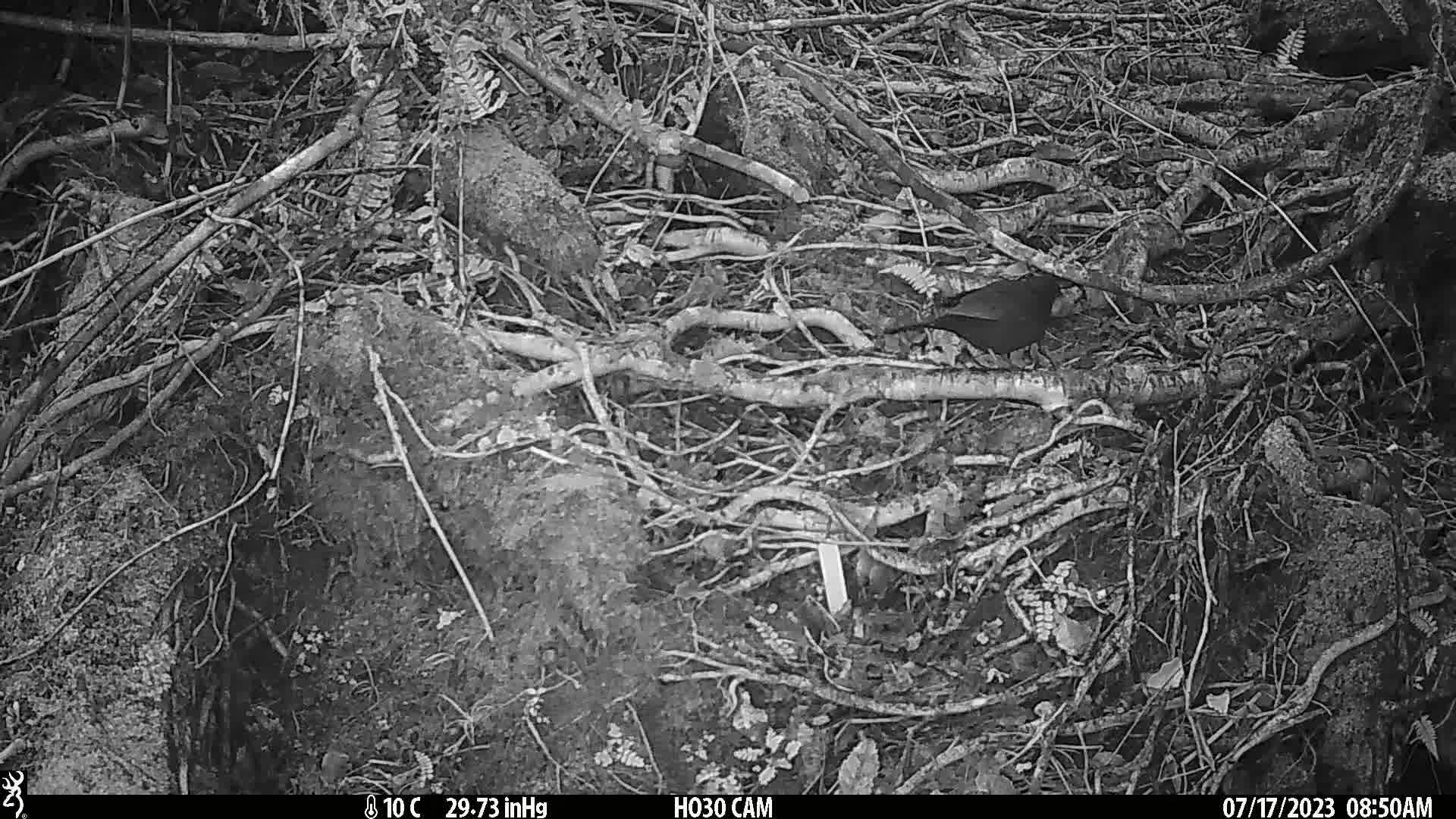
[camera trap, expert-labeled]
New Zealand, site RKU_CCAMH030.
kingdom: Animalia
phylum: Chordata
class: Aves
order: Passeriformes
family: Turdidae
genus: Turdus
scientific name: Turdus merula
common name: eurasian blackbird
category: blackbird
Blackbird (eurasian blackbird) (Turdus merula).